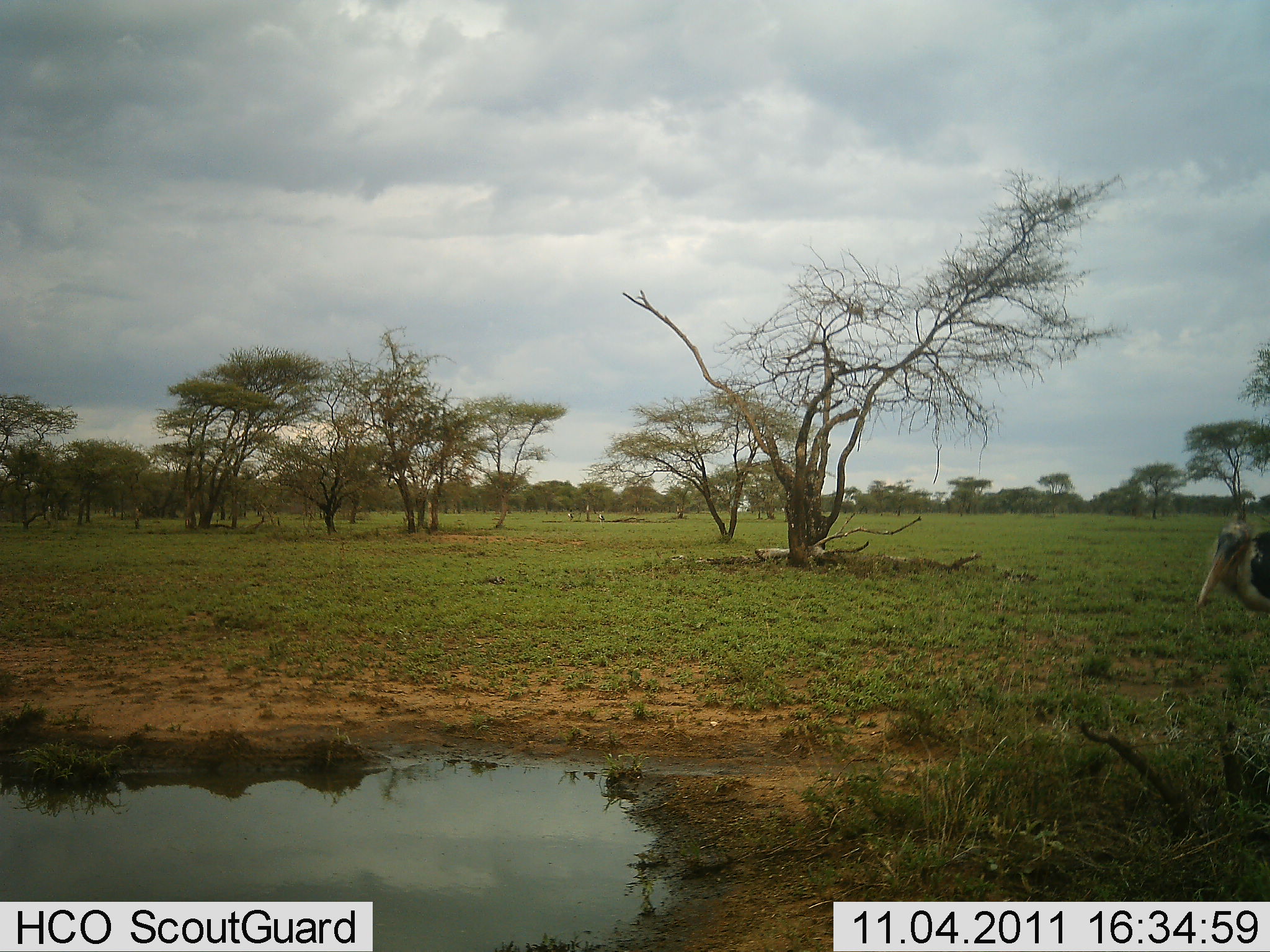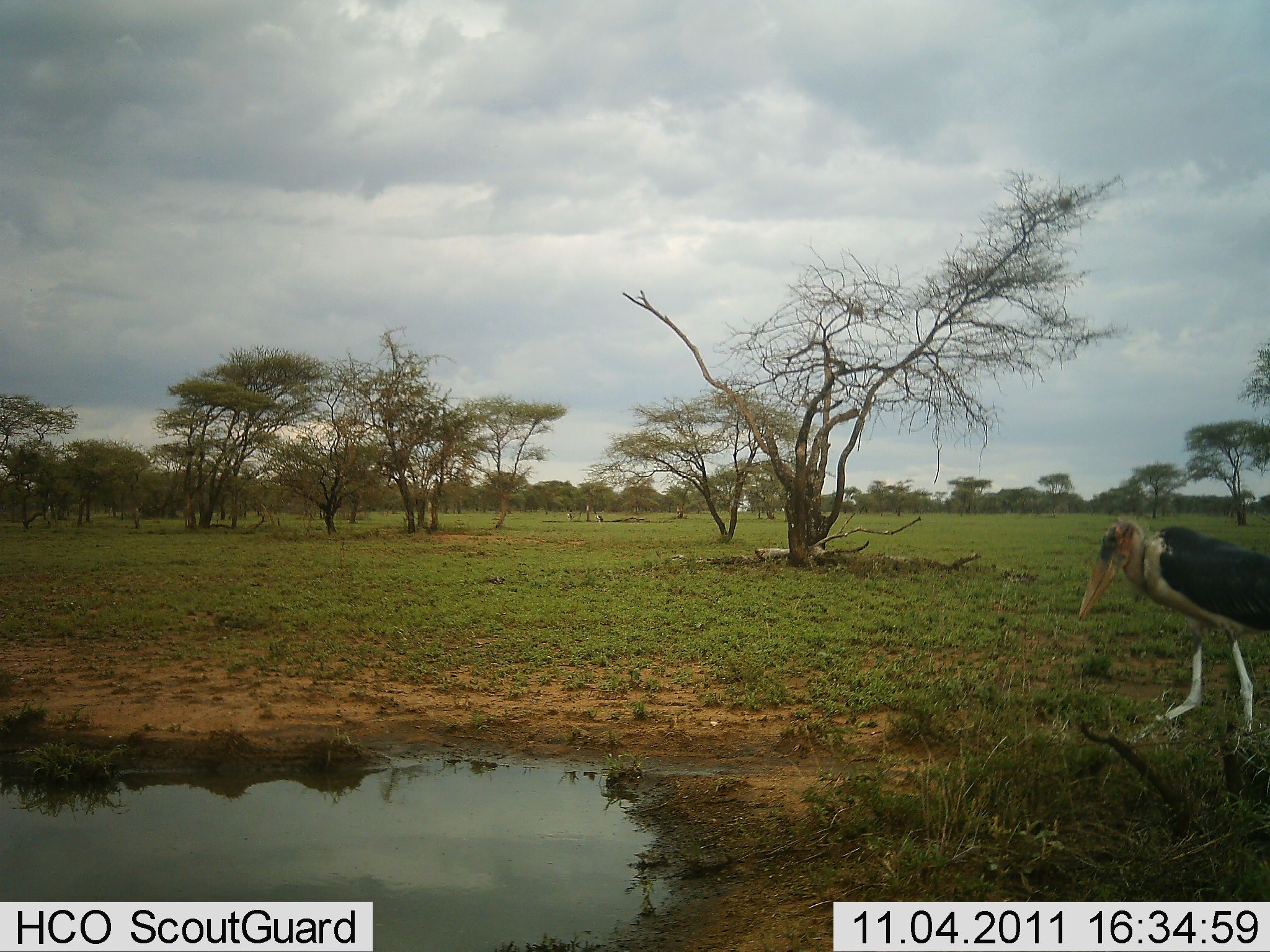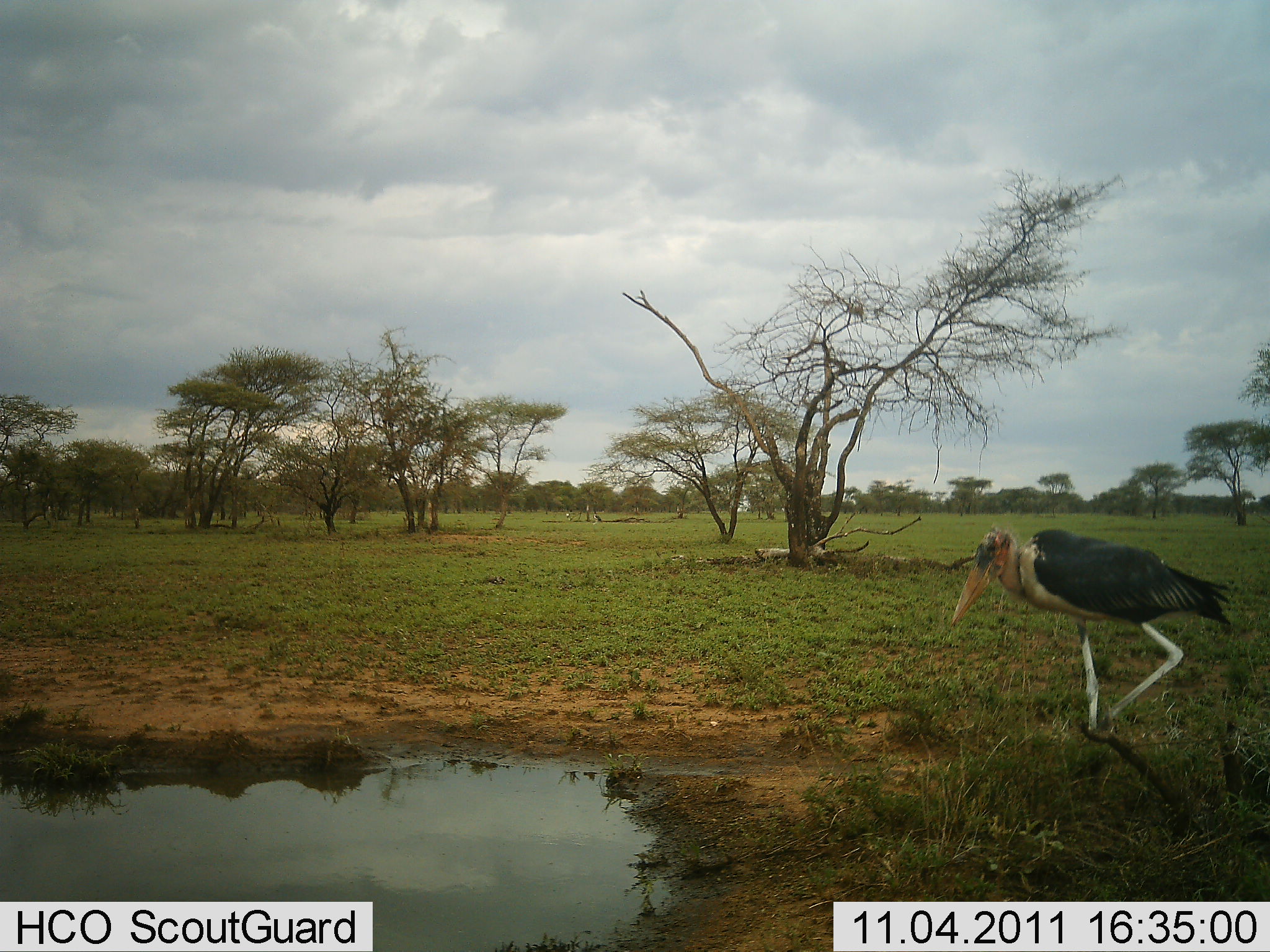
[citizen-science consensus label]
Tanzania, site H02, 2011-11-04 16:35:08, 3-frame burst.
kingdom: Animalia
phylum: Chordata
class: Aves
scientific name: Aves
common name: bird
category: otherbird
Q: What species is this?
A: Otherbird (bird) (Aves).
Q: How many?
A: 1.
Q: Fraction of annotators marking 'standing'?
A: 7%.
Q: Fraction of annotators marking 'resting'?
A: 0%.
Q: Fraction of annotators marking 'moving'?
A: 93%.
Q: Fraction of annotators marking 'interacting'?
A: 0%.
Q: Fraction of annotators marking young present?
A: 0%.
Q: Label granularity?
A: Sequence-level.